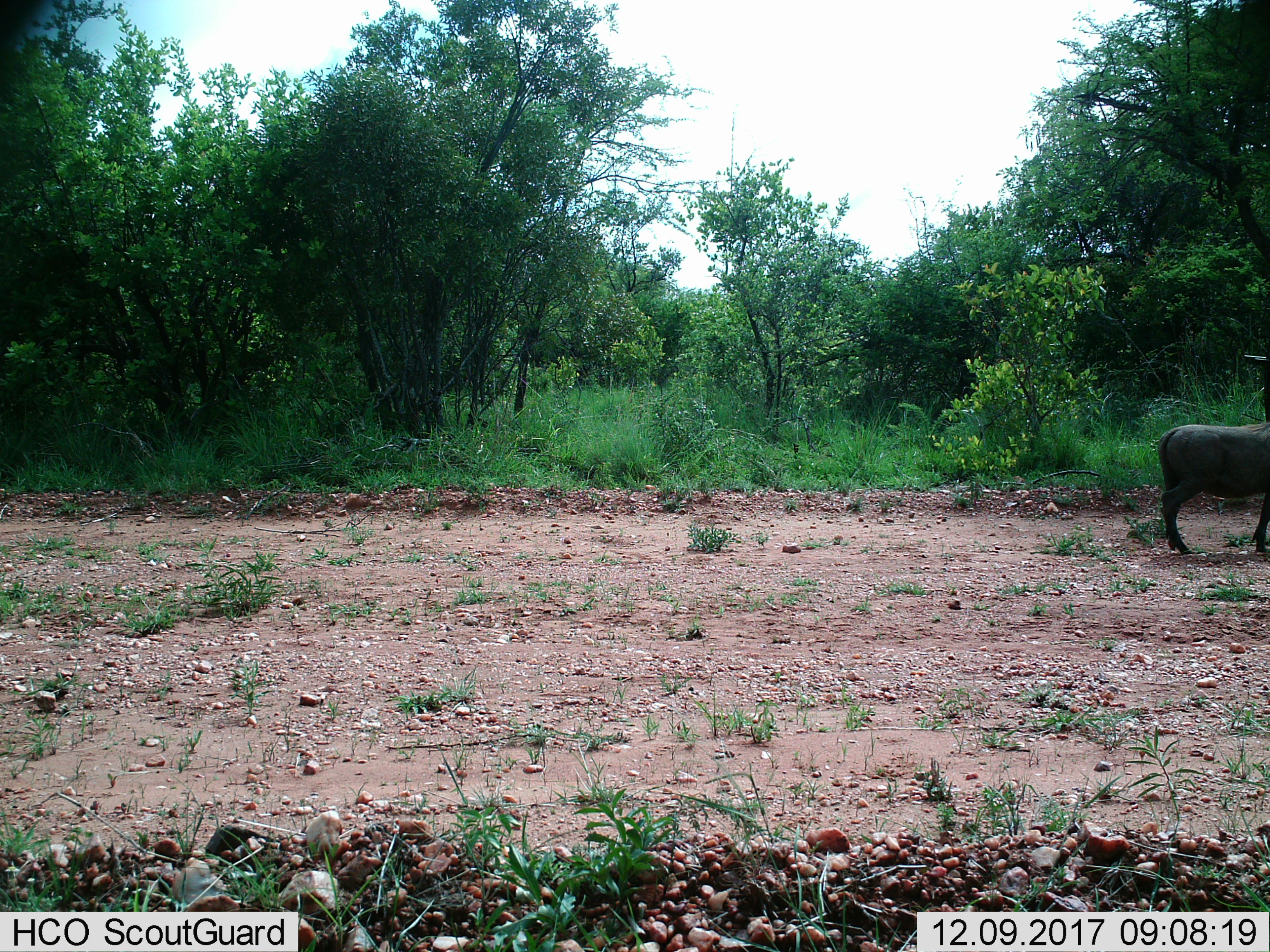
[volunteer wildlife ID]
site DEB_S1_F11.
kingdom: Animalia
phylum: Chordata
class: Mammalia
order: Artiodactyla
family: Suidae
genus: Phacochoerus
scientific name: Phacochoerus africanus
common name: warthog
Warthog (Phacochoerus africanus), count 1. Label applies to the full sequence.